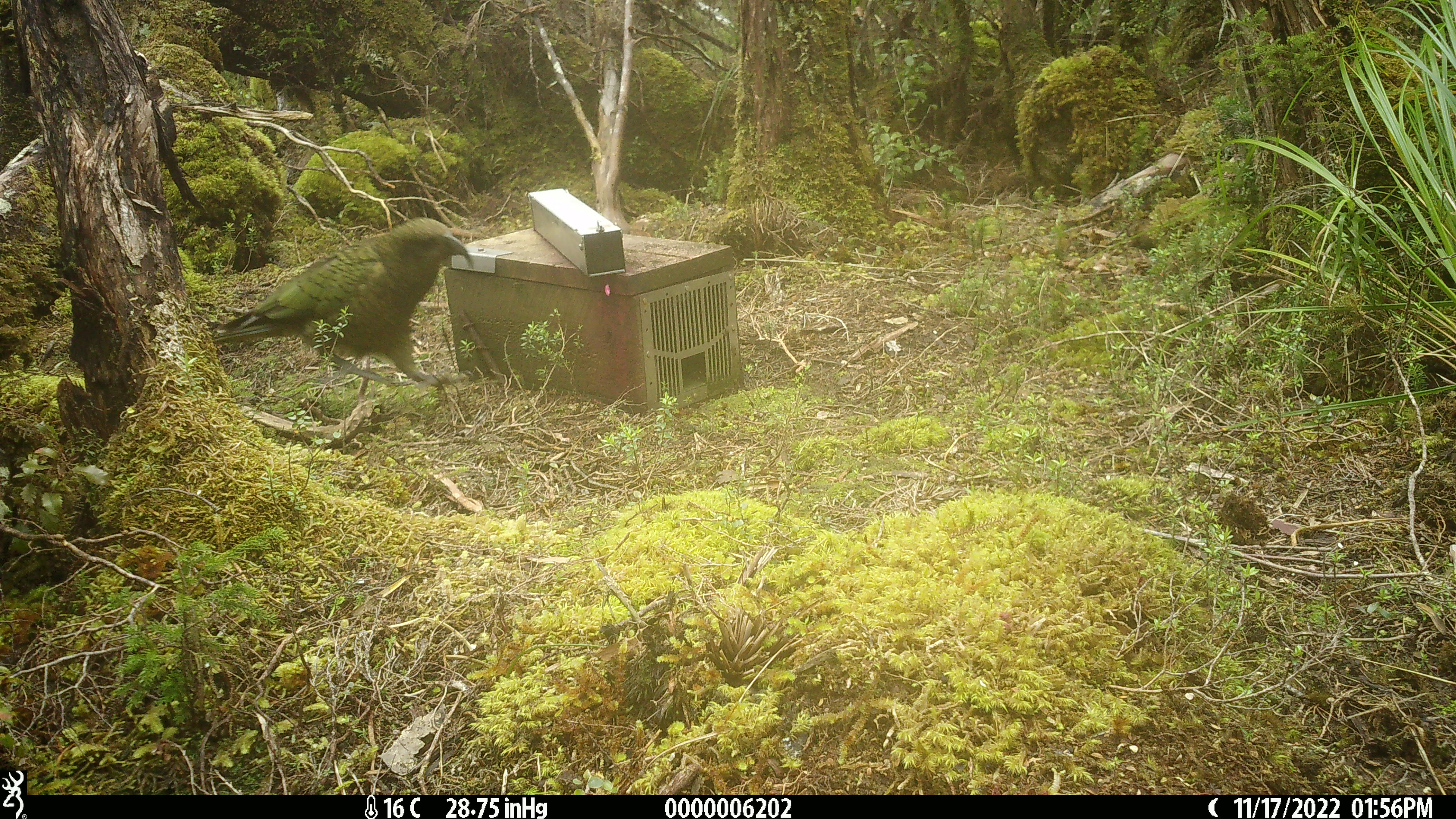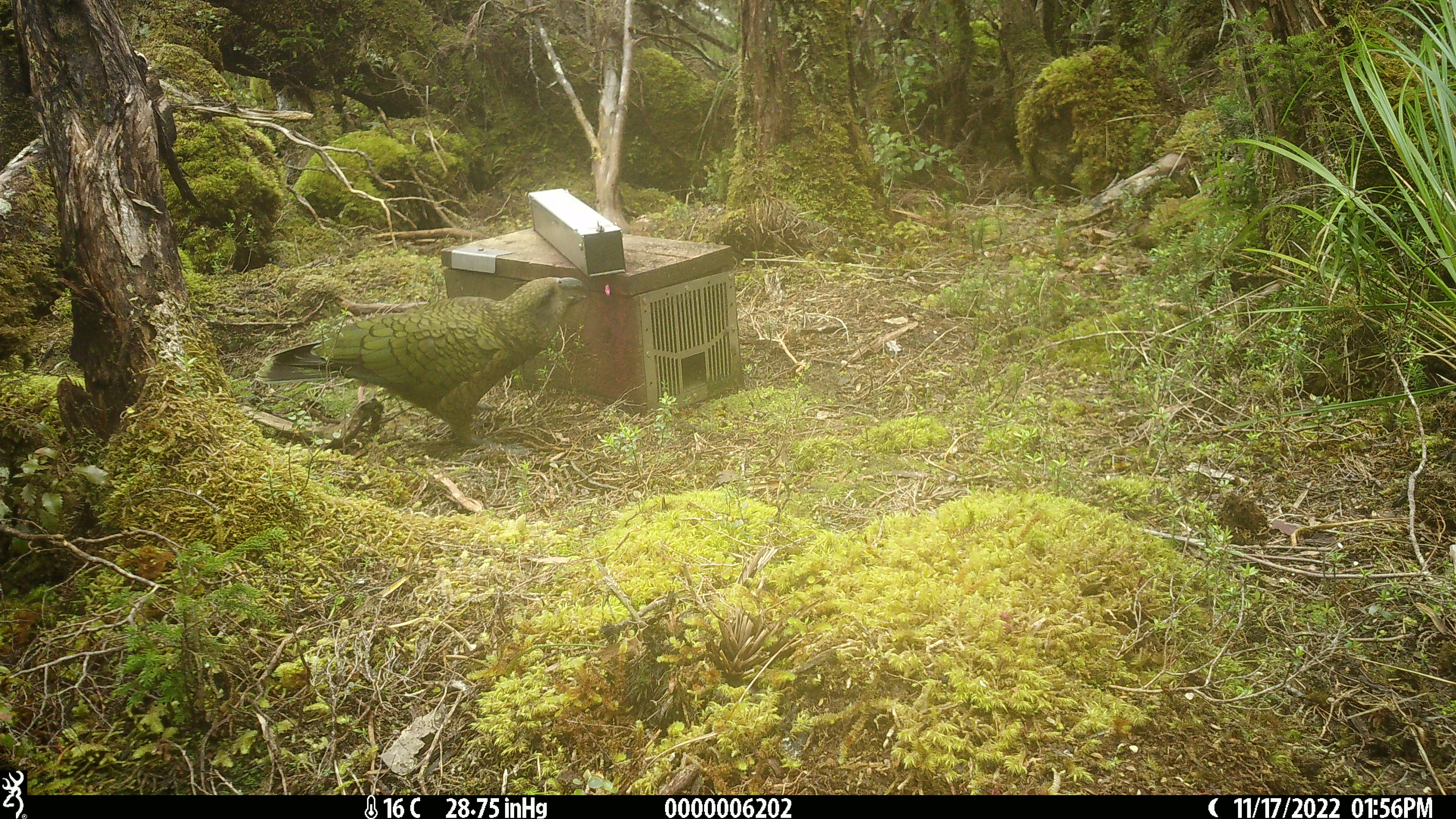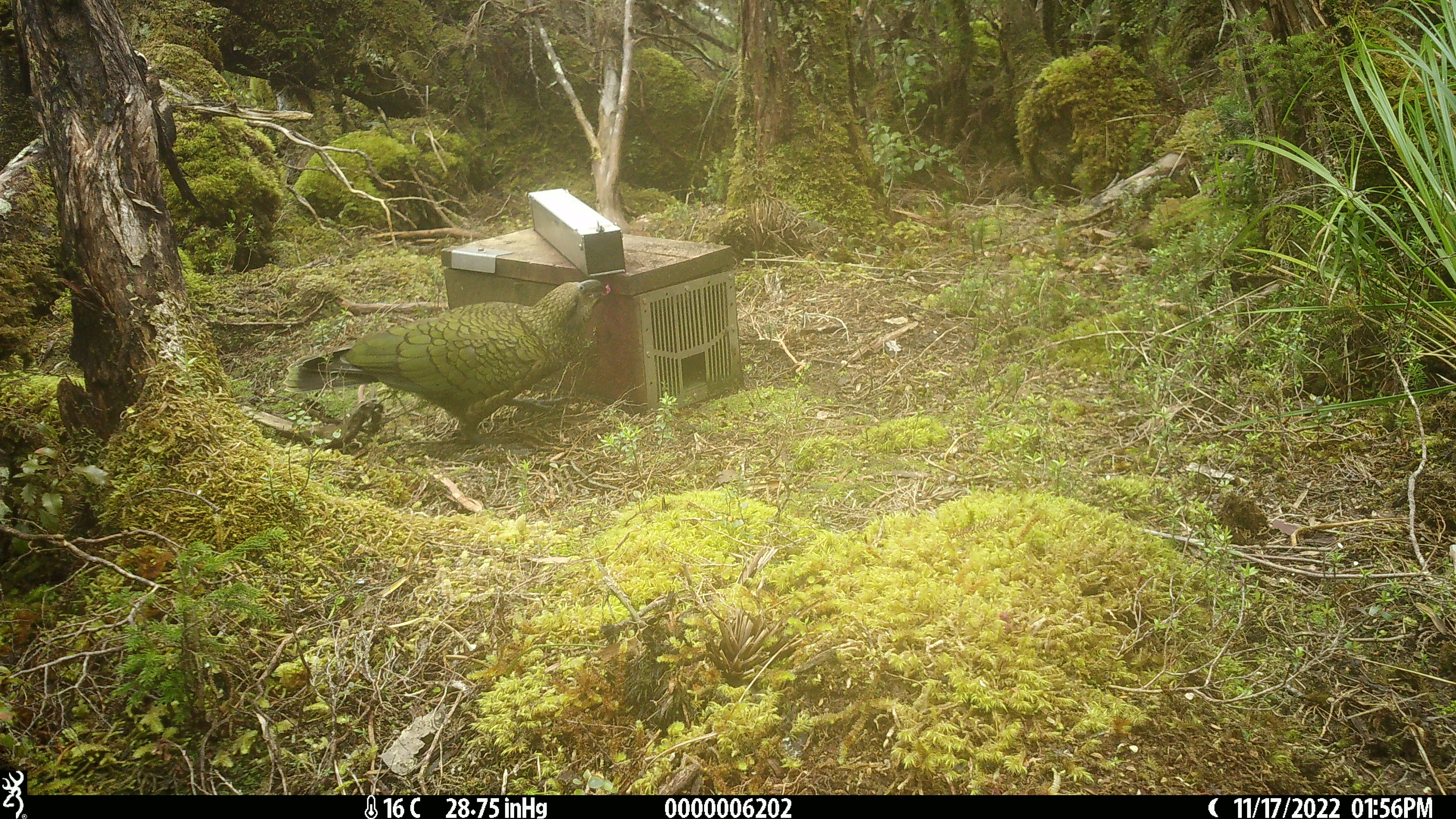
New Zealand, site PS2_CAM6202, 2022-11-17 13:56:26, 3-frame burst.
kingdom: Animalia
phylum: Chordata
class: Aves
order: Psittaciformes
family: Strigopidae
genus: Nestor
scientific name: Nestor notabilis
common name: kea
Kea (Nestor notabilis).